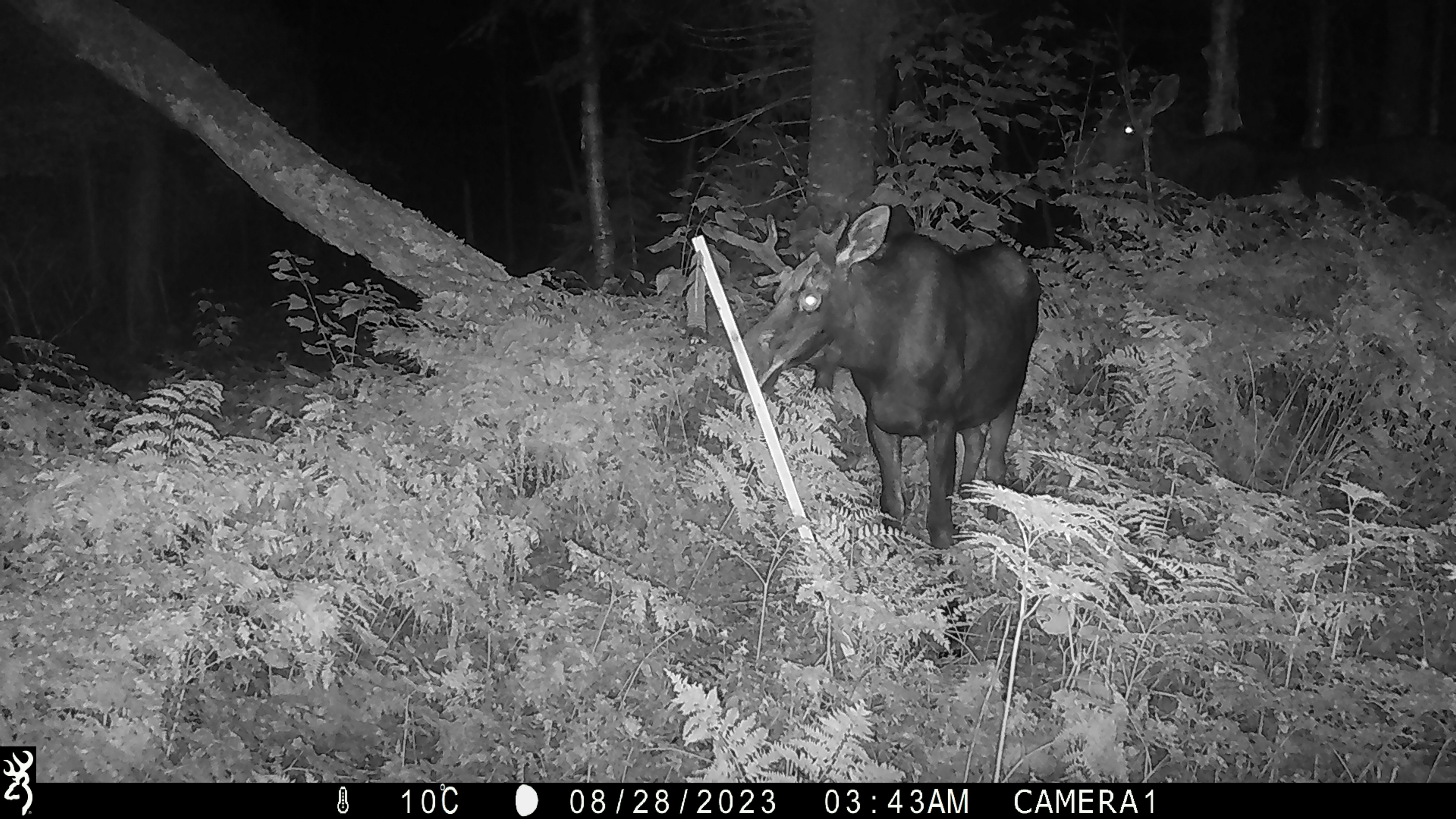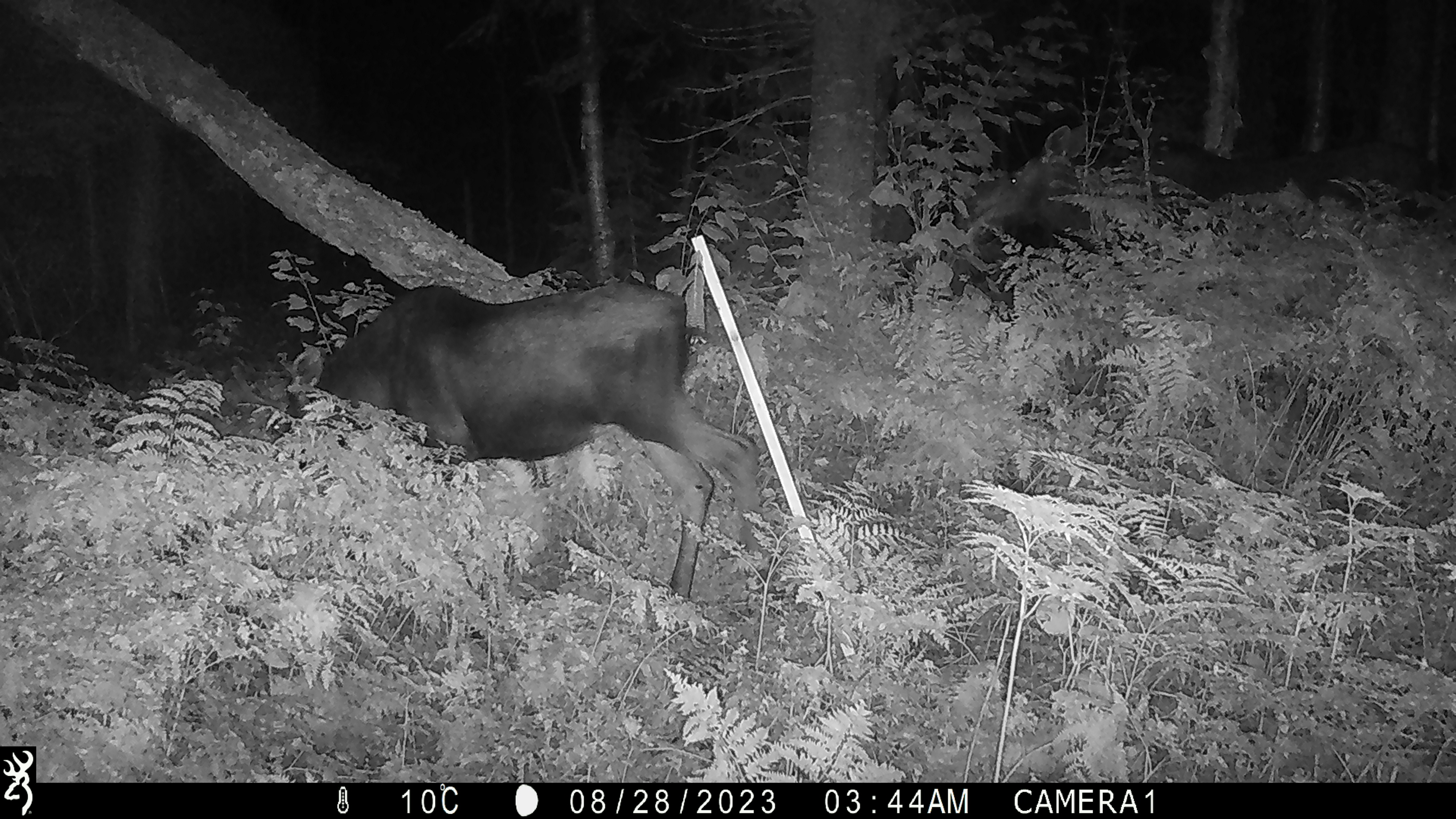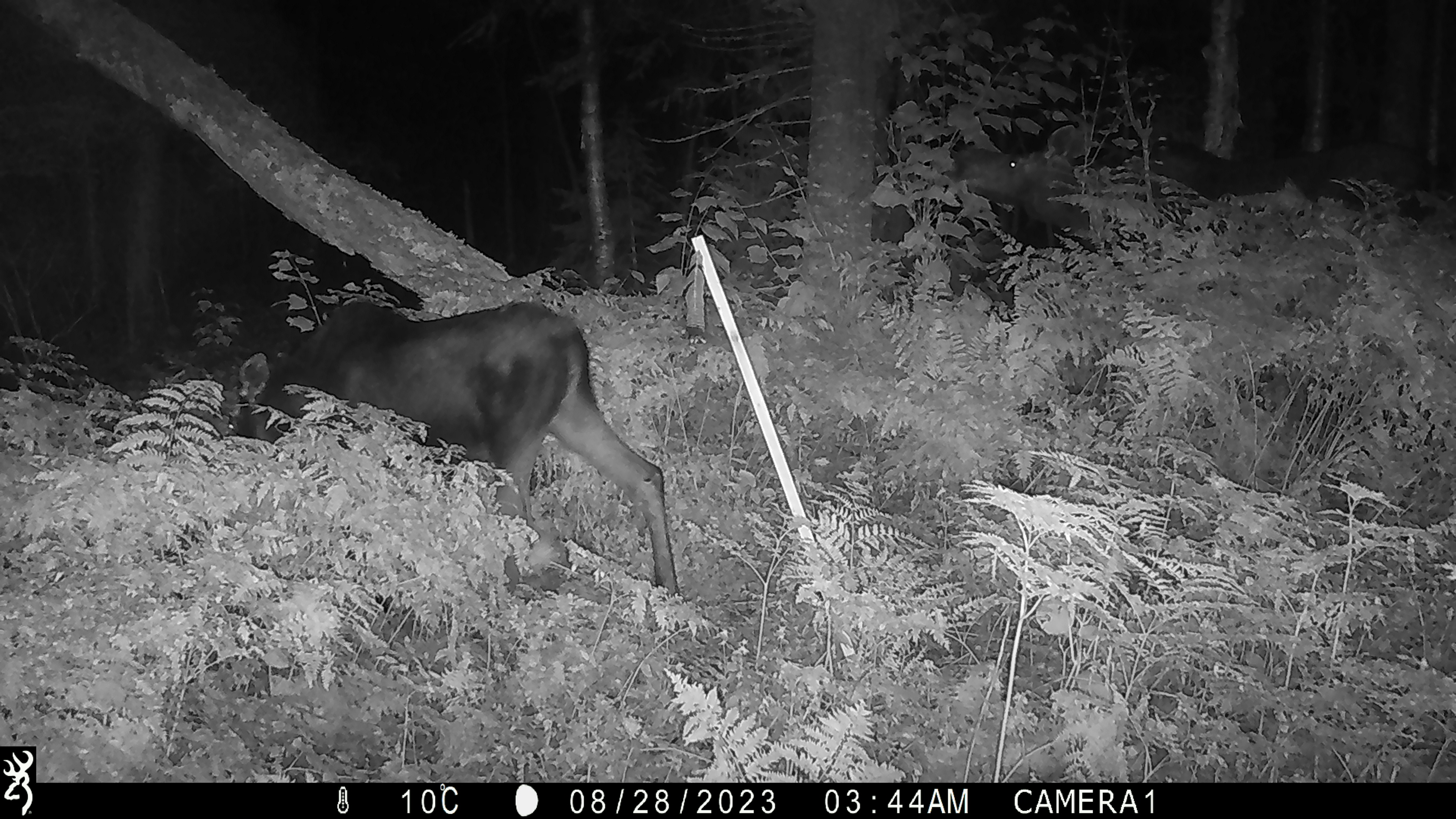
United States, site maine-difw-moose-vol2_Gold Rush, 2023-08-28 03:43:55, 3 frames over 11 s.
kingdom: Animalia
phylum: Chordata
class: Mammalia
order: Artiodactyla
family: Cervidae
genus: Alces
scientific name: Alces alces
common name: moose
Moose (Alces alces).